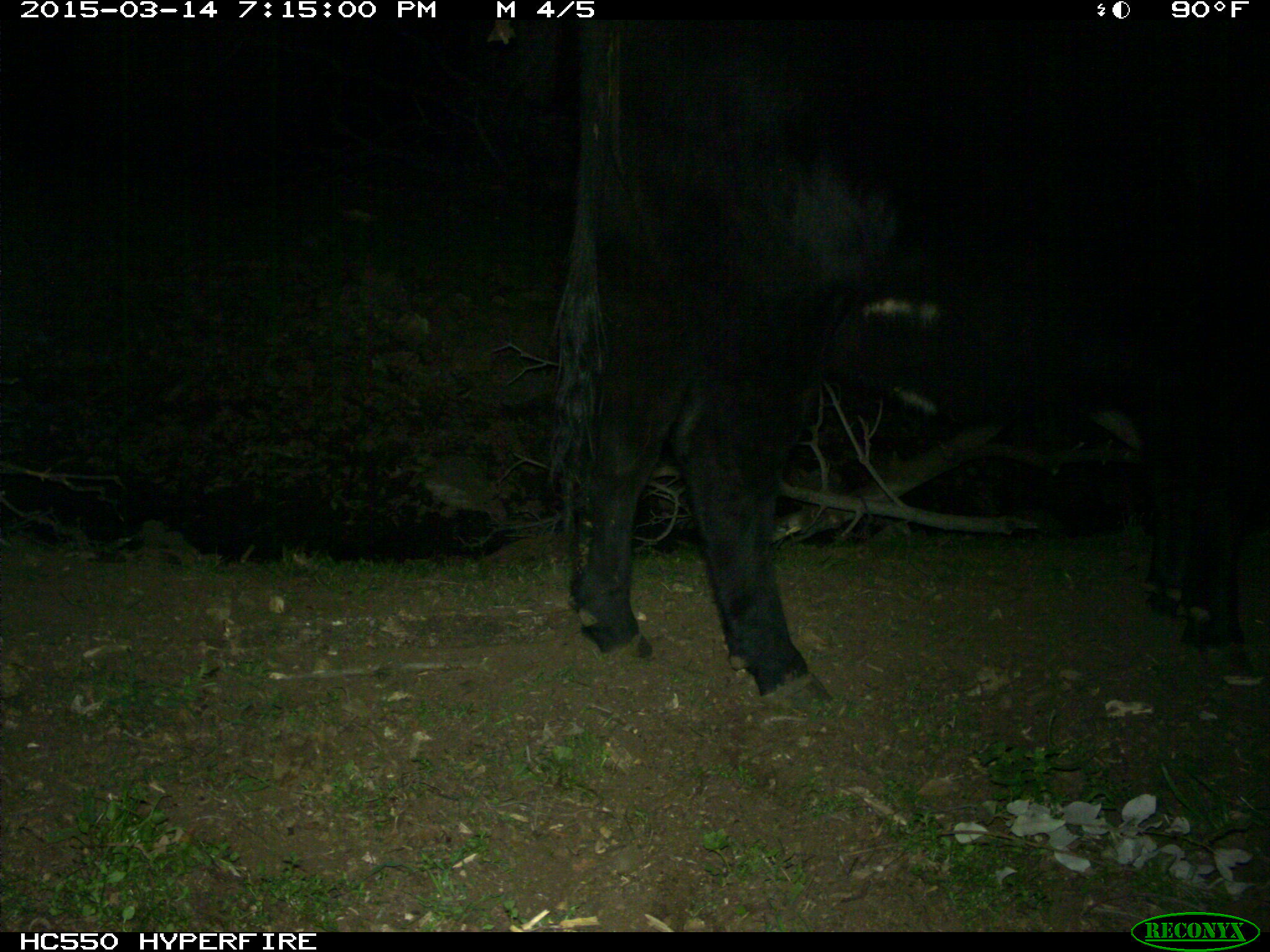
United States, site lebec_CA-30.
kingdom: Animalia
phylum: Chordata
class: Mammalia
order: Artiodactyla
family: Bovidae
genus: Bos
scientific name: Bos taurus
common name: domestic cow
Bos taurus (domestic cow).